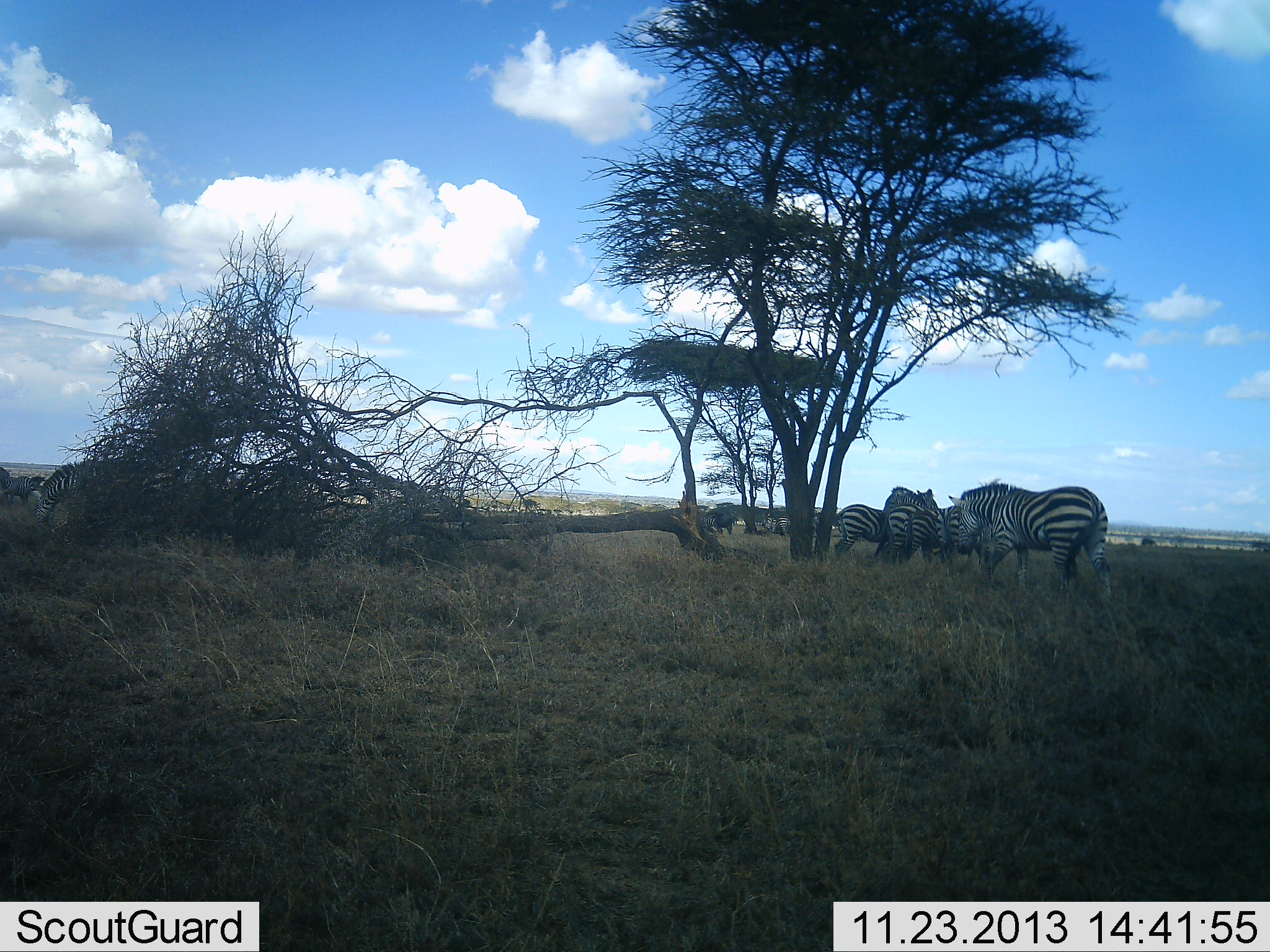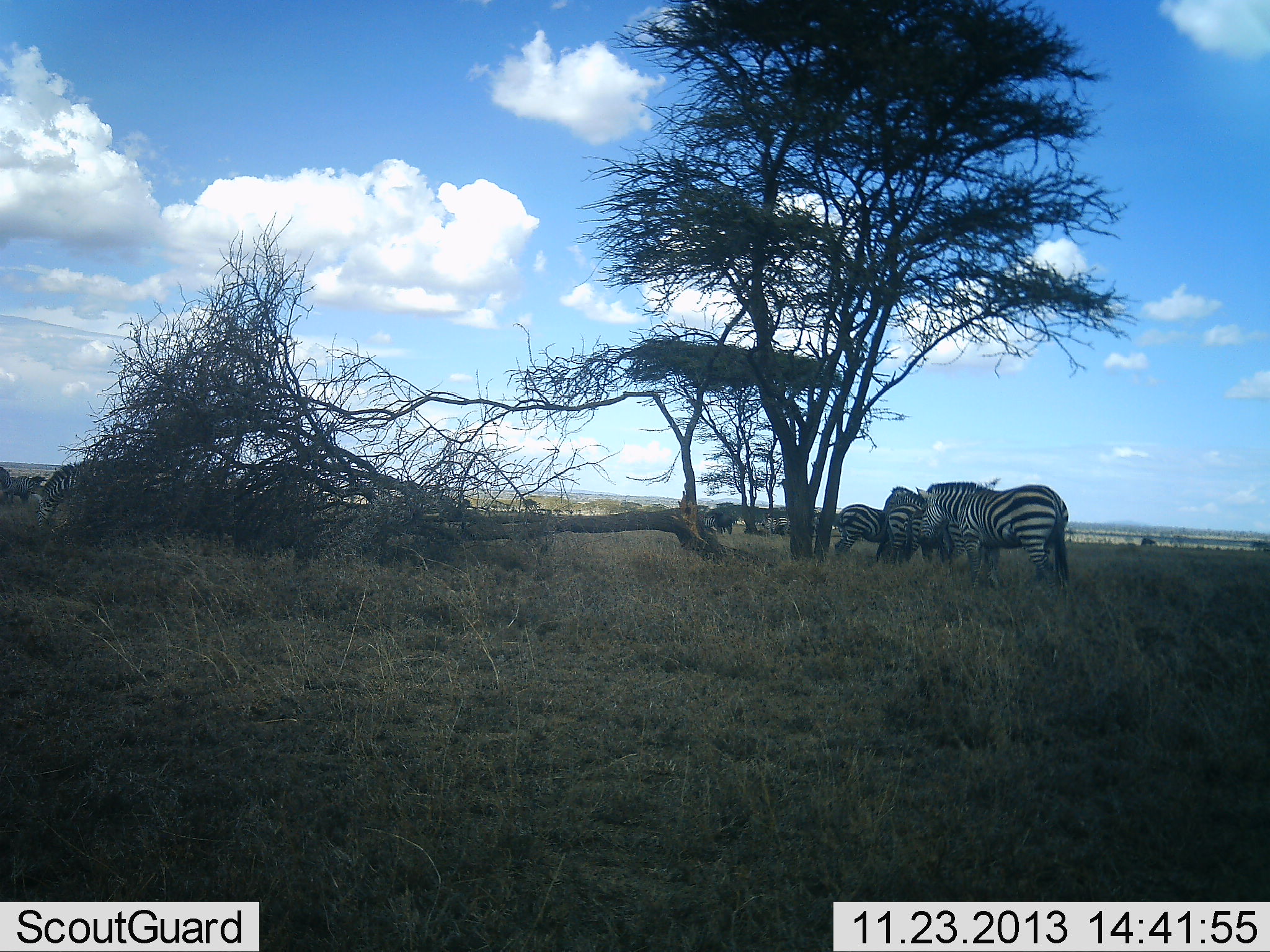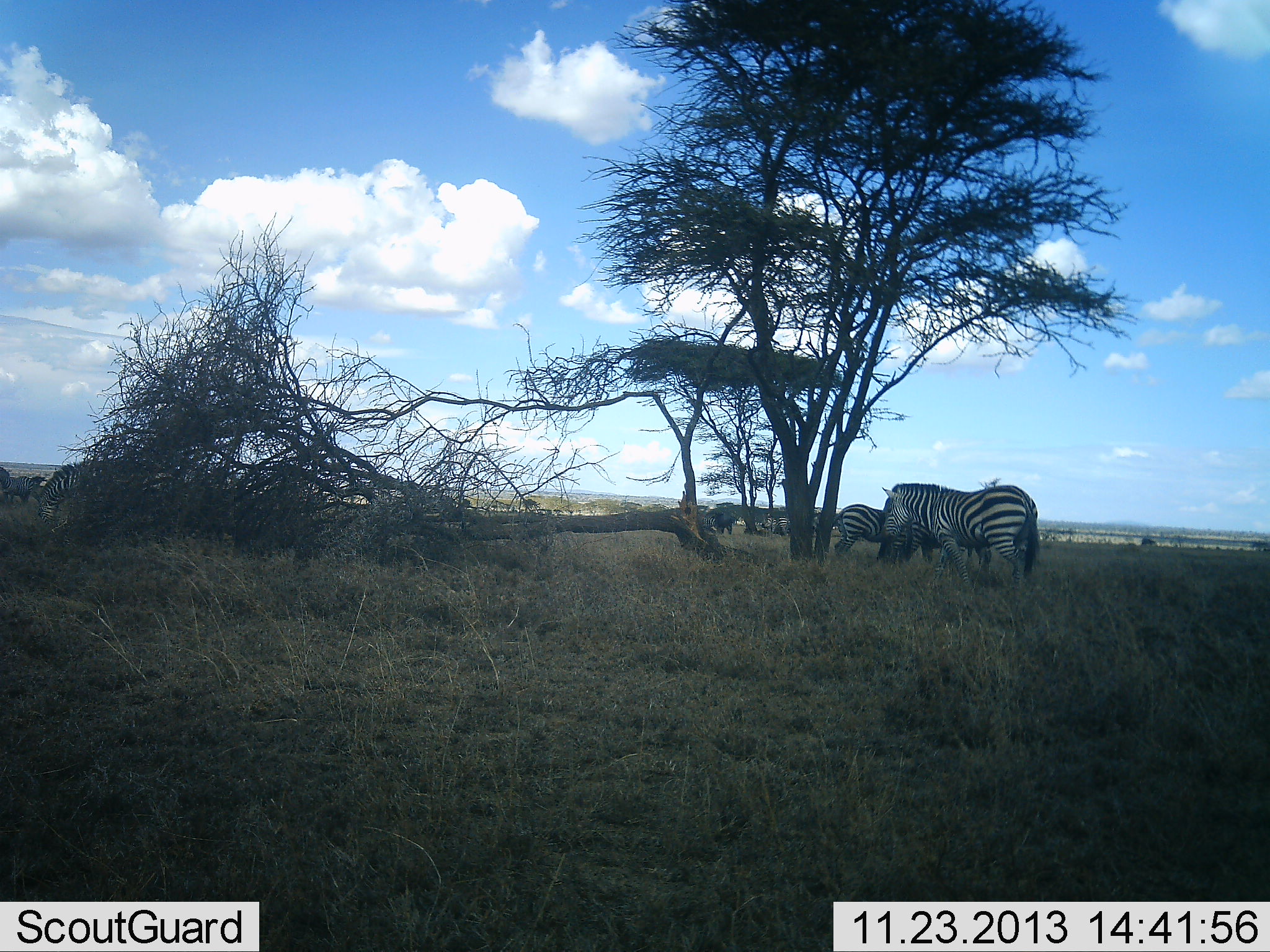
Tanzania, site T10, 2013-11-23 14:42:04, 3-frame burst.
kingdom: Animalia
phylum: Chordata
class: Mammalia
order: Perissodactyla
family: Equidae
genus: Equus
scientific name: Equus quagga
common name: plains zebra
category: zebra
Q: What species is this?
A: Zebra (plains zebra) (Equus quagga).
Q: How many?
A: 4.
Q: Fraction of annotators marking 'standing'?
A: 100%.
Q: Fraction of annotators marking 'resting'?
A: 0%.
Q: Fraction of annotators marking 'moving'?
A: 55%.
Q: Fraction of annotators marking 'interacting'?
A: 0%.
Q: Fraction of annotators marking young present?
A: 18%.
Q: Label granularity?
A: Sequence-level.